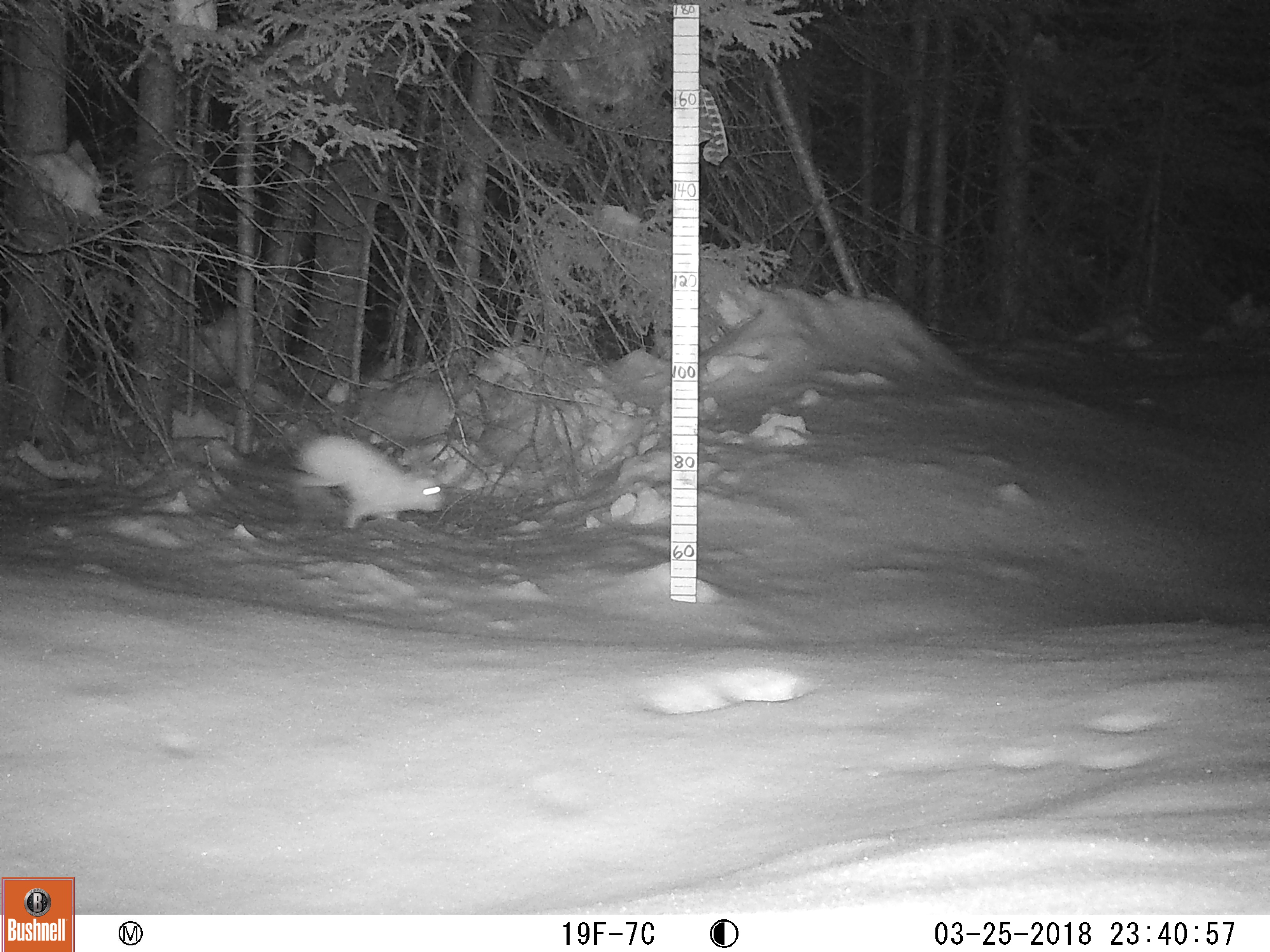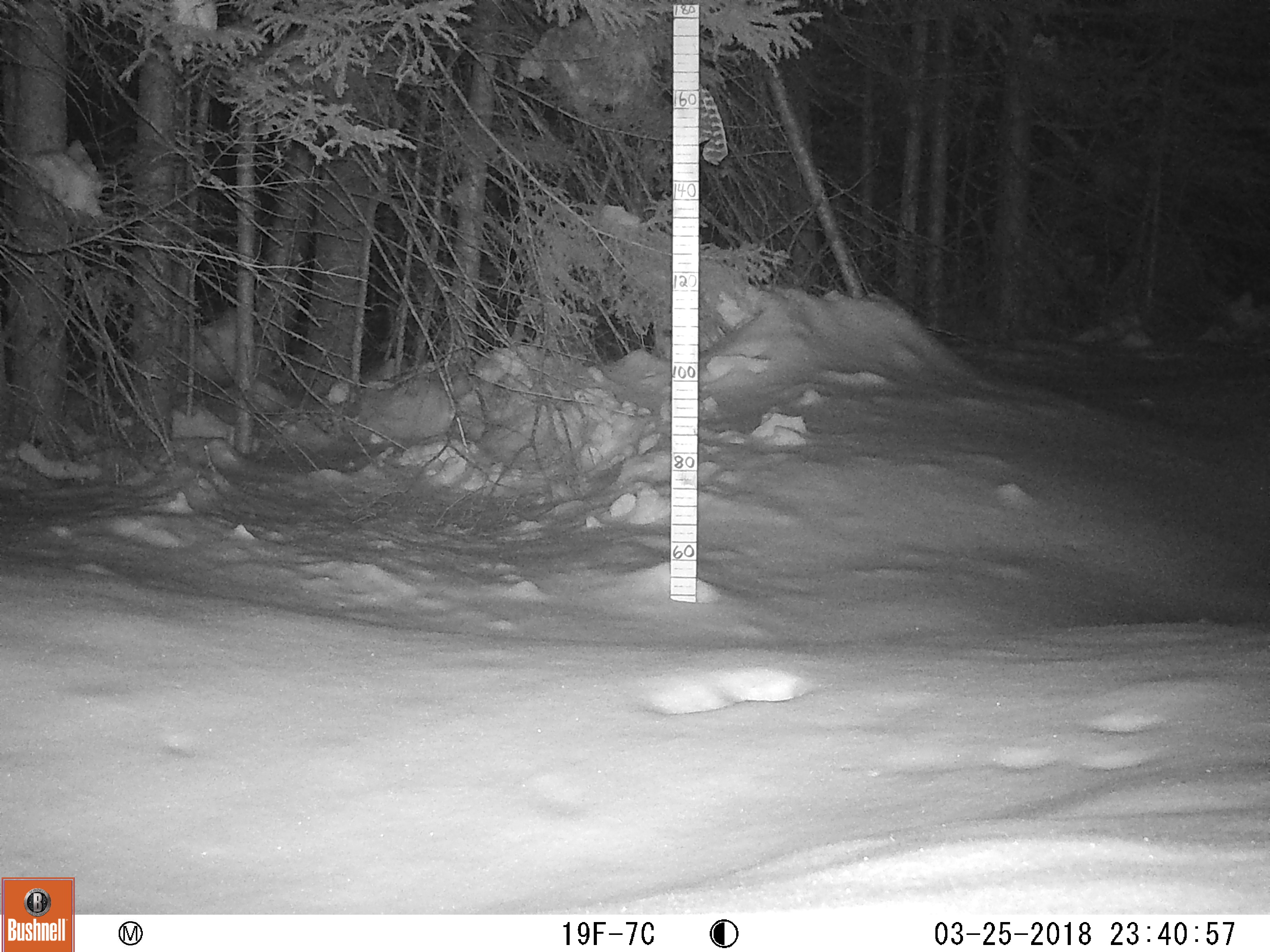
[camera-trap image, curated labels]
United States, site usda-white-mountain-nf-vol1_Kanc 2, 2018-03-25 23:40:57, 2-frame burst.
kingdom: Animalia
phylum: Chordata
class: Mammalia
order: Lagomorpha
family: Leporidae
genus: Lepus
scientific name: Lepus americanus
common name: snowshoe hare